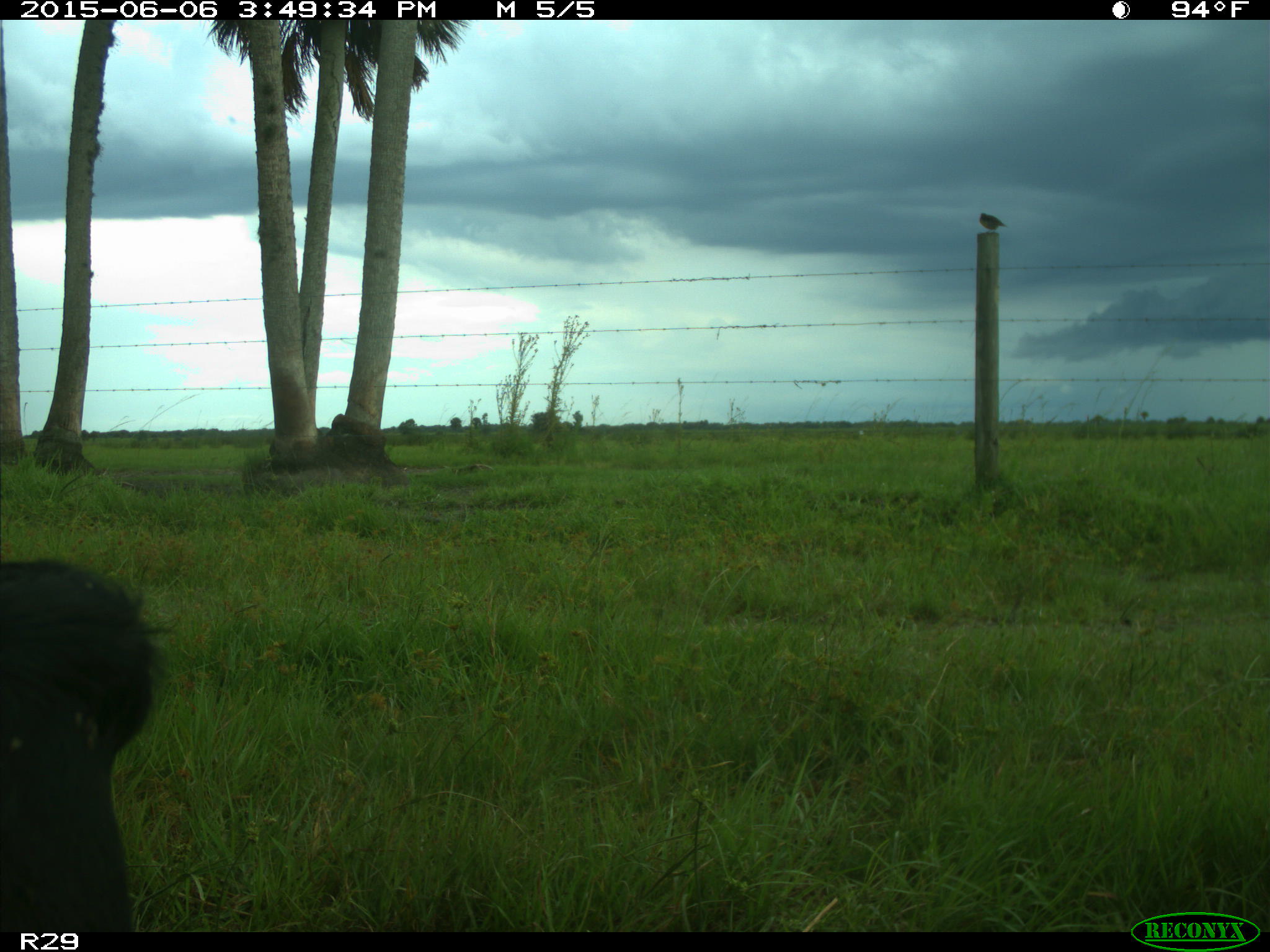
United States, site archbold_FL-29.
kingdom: Animalia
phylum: Chordata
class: Mammalia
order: Artiodactyla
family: Bovidae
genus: Bos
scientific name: Bos taurus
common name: domestic cow